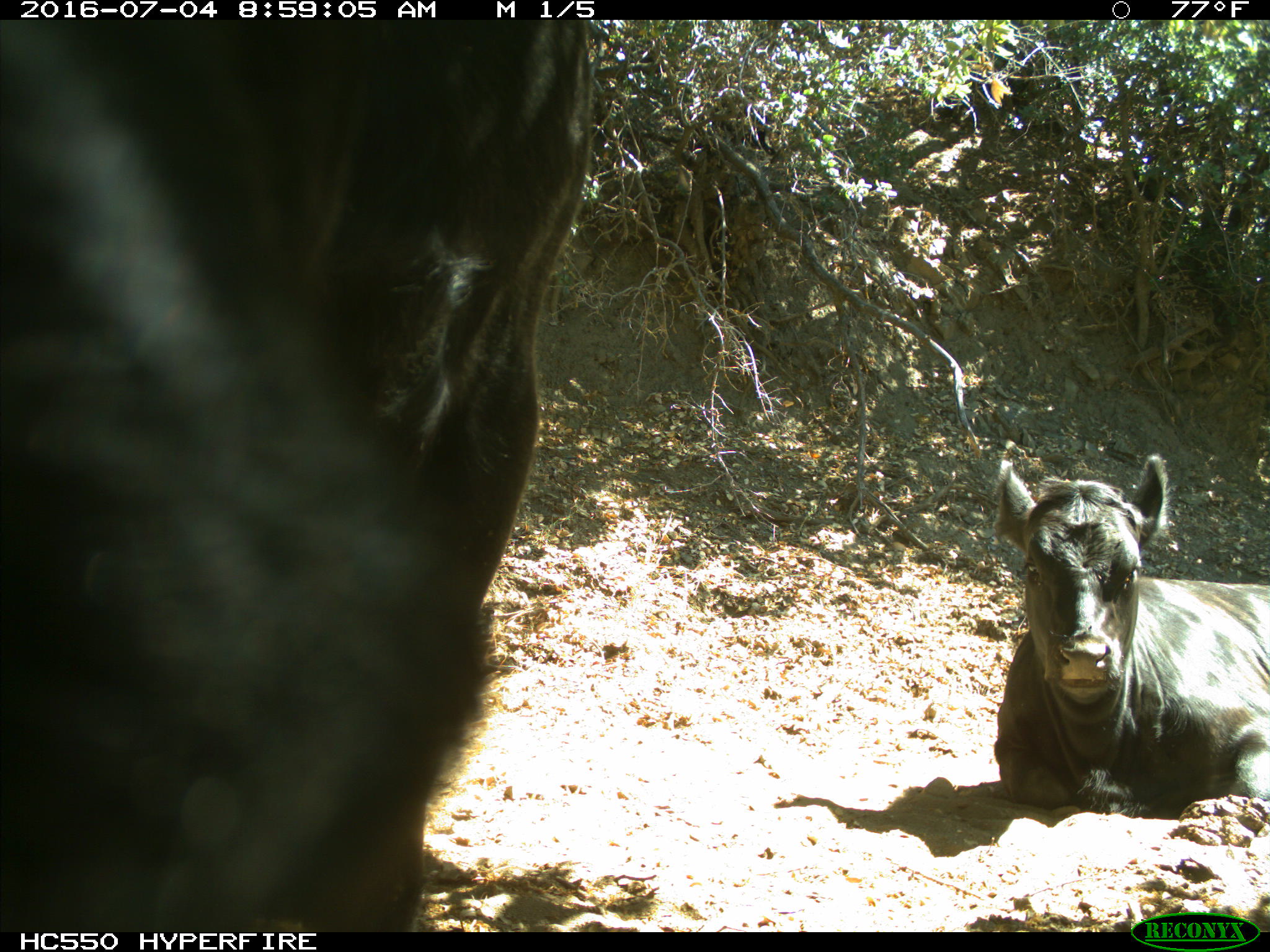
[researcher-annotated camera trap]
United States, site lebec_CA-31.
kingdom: Animalia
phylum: Chordata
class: Mammalia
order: Artiodactyla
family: Bovidae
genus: Bos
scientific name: Bos taurus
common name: domestic cow